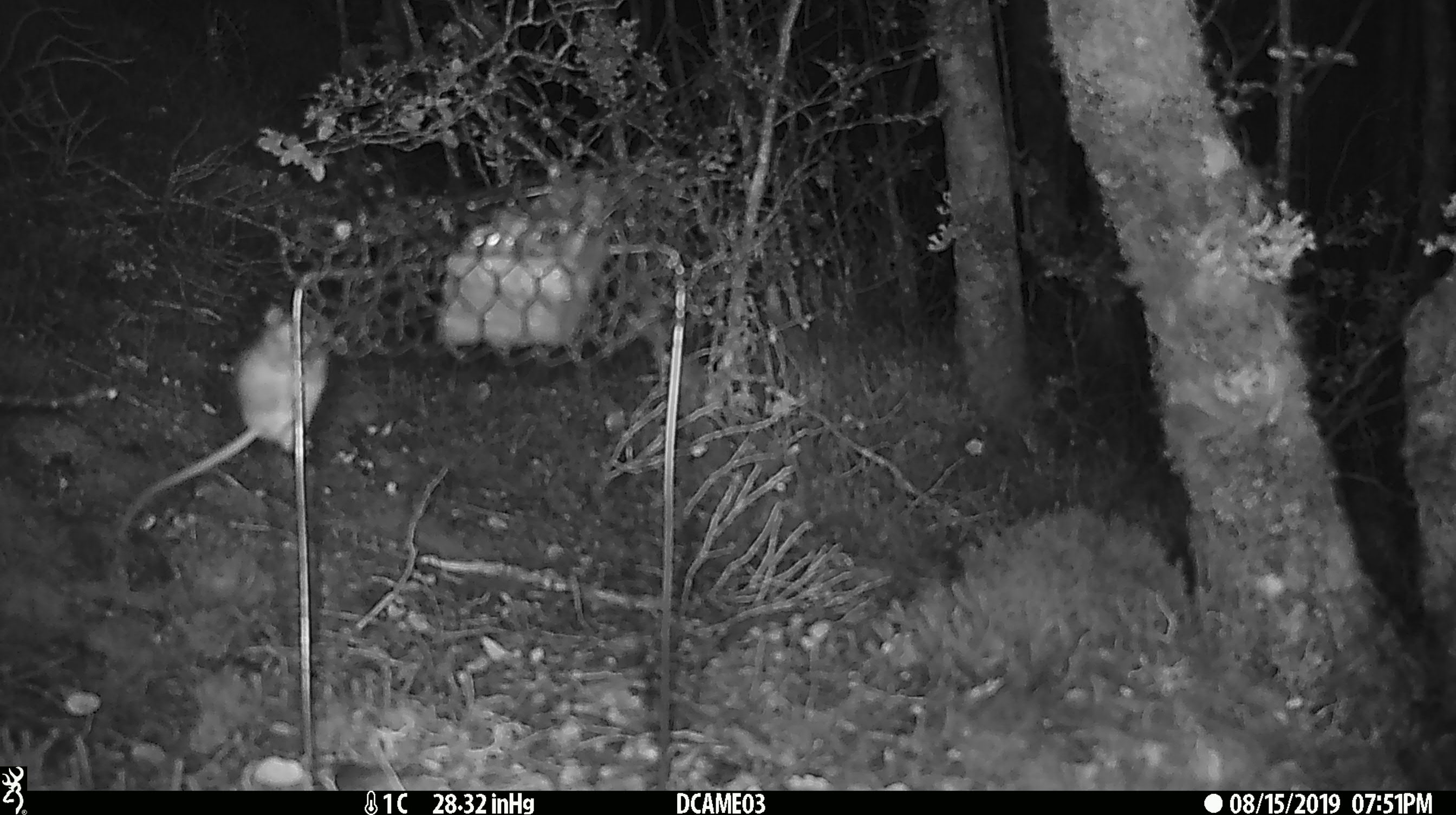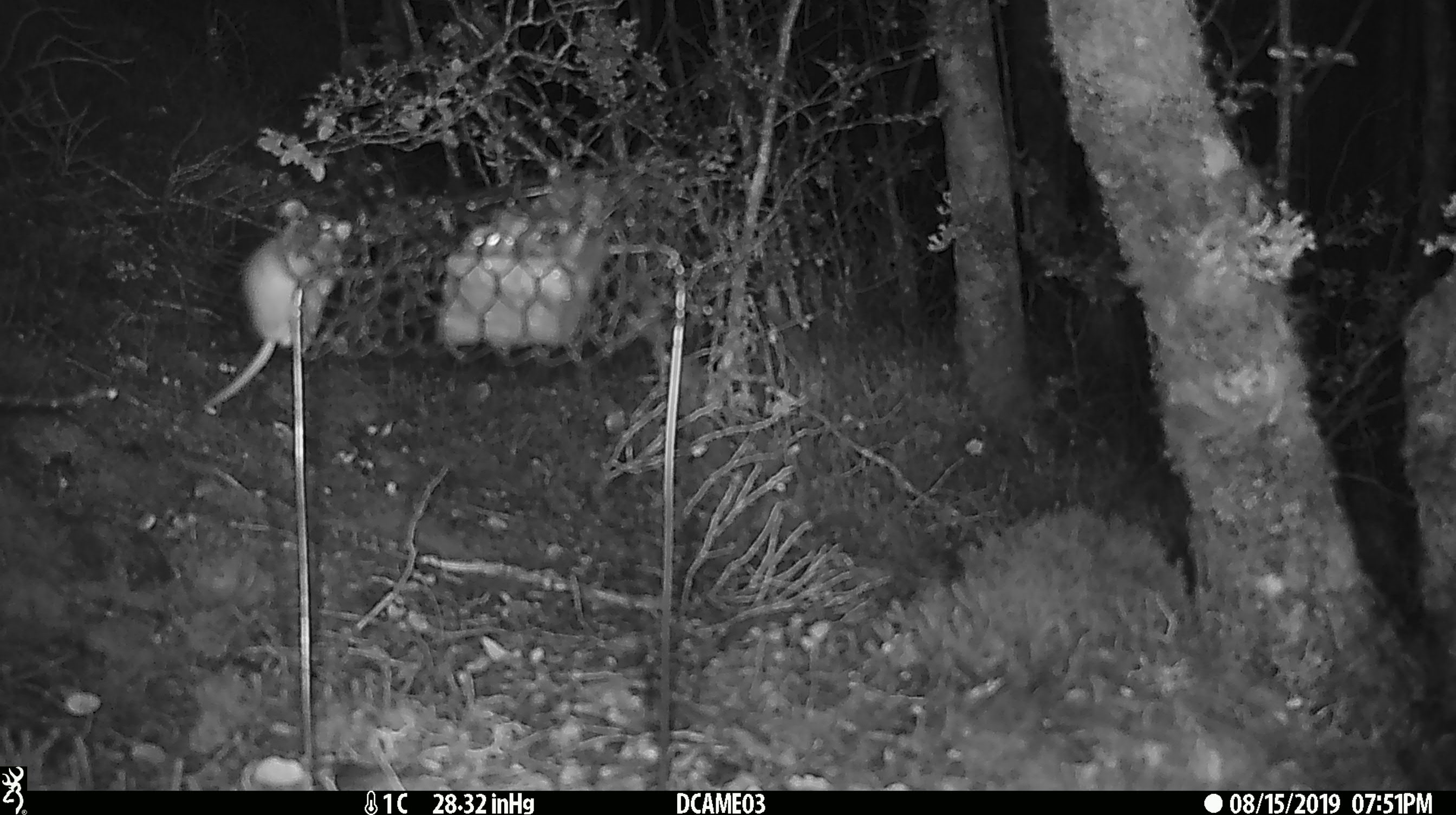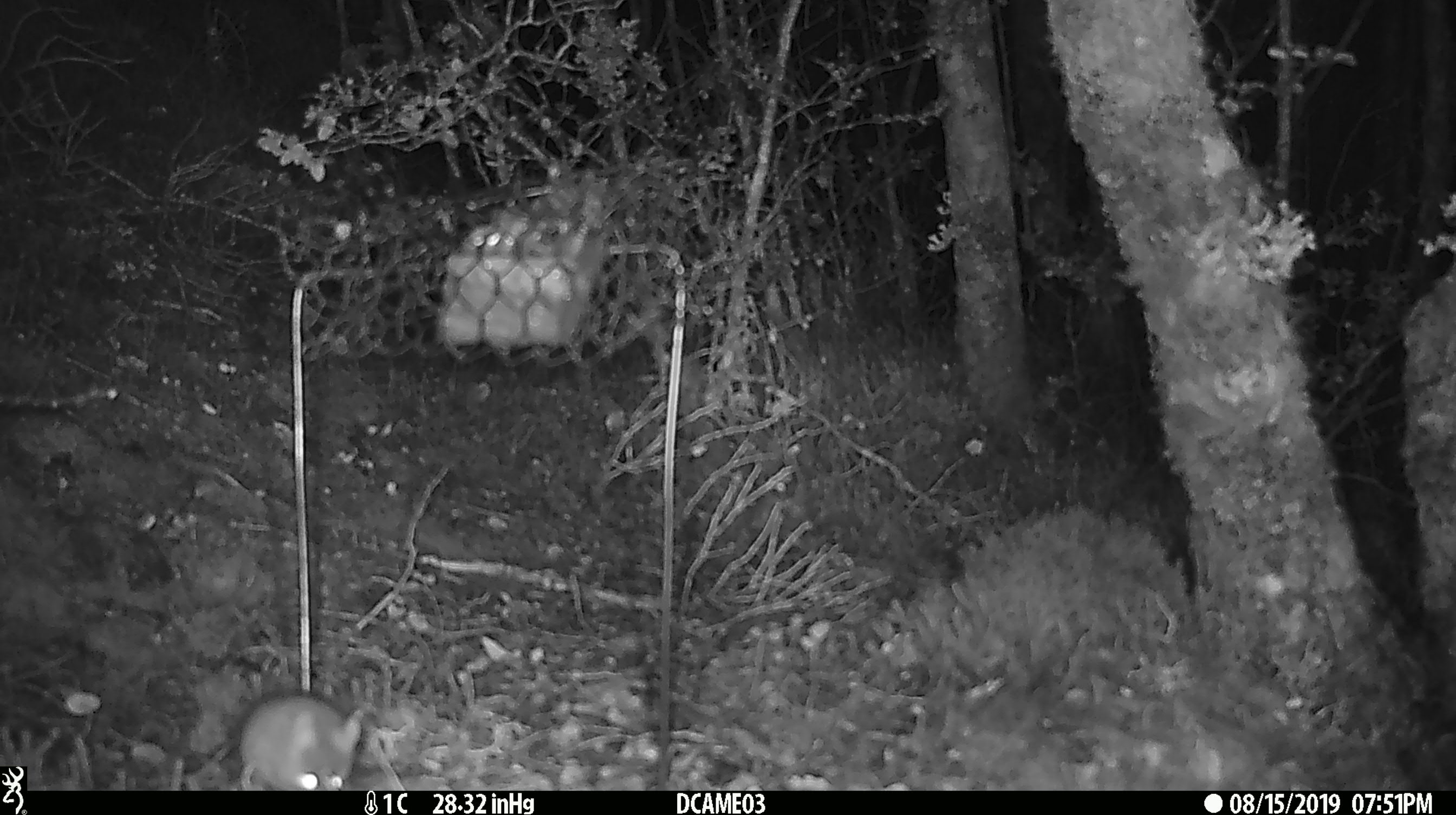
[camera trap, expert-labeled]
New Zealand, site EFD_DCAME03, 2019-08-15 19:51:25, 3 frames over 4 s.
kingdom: Animalia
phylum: Chordata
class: Mammalia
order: Rodentia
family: Muridae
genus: Mus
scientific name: Mus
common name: mouse